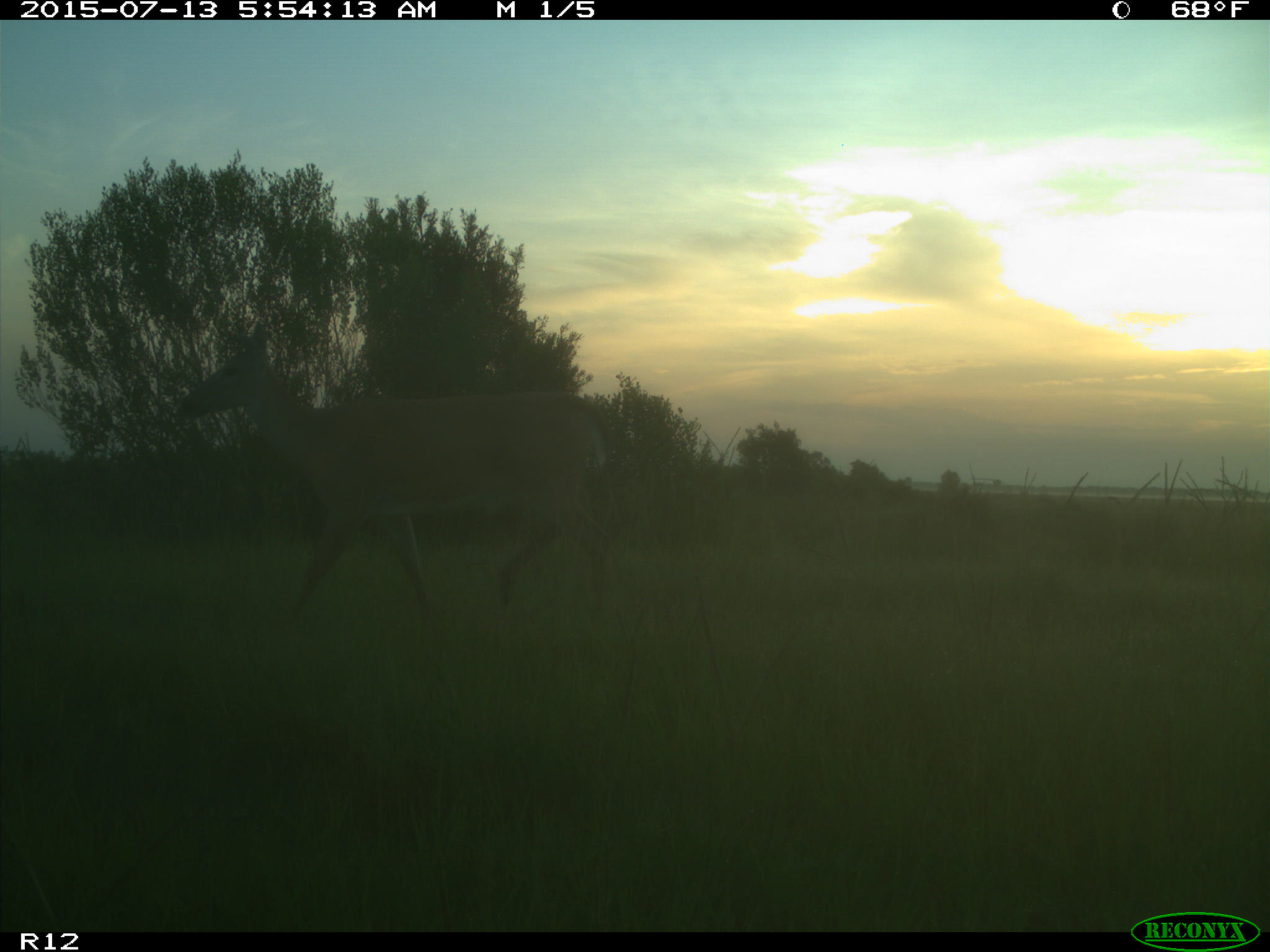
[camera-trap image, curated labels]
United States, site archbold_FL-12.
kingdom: Animalia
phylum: Chordata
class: Mammalia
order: Artiodactyla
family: Cervidae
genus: Odocoileus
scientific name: Odocoileus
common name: deer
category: unidentified deer